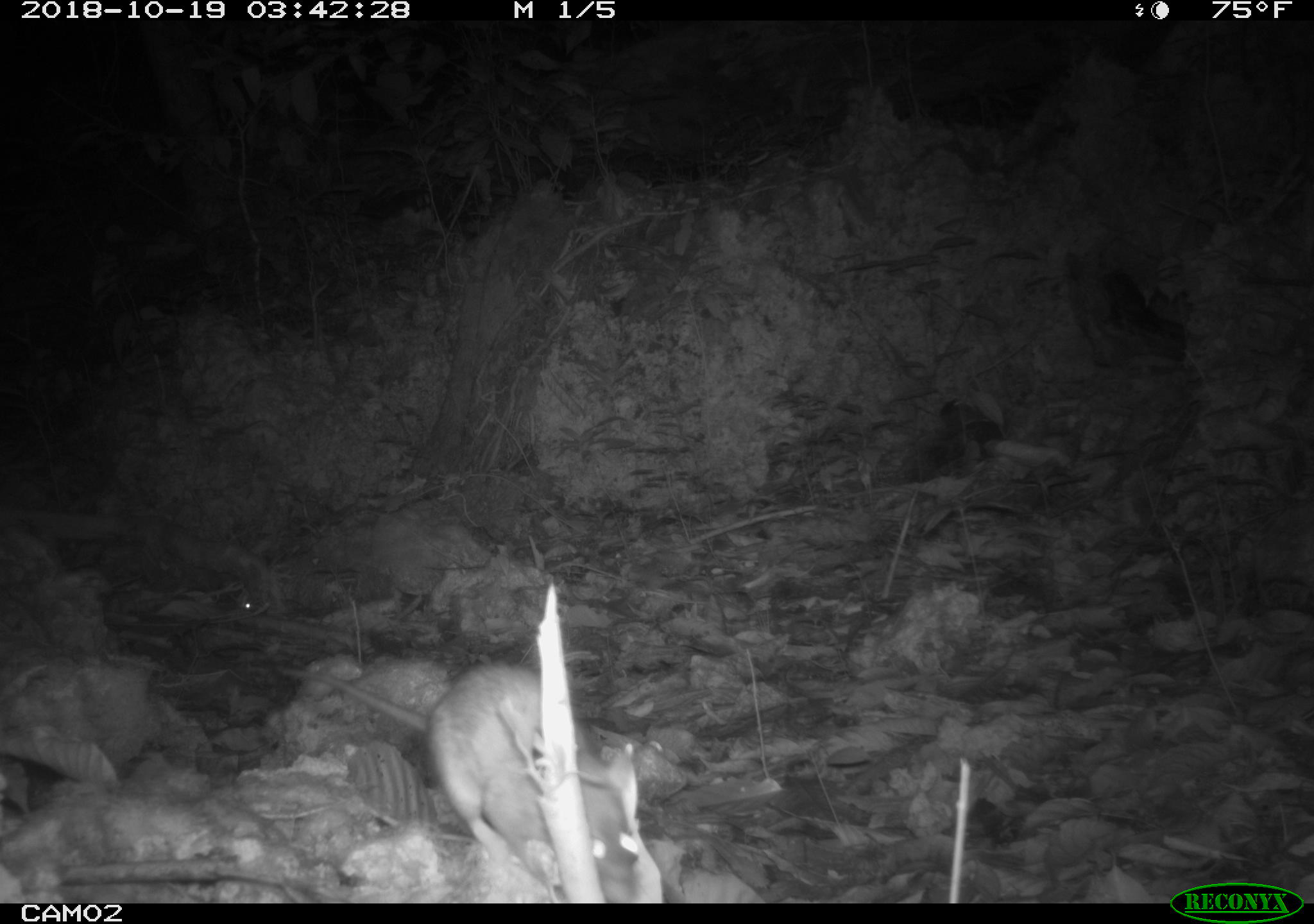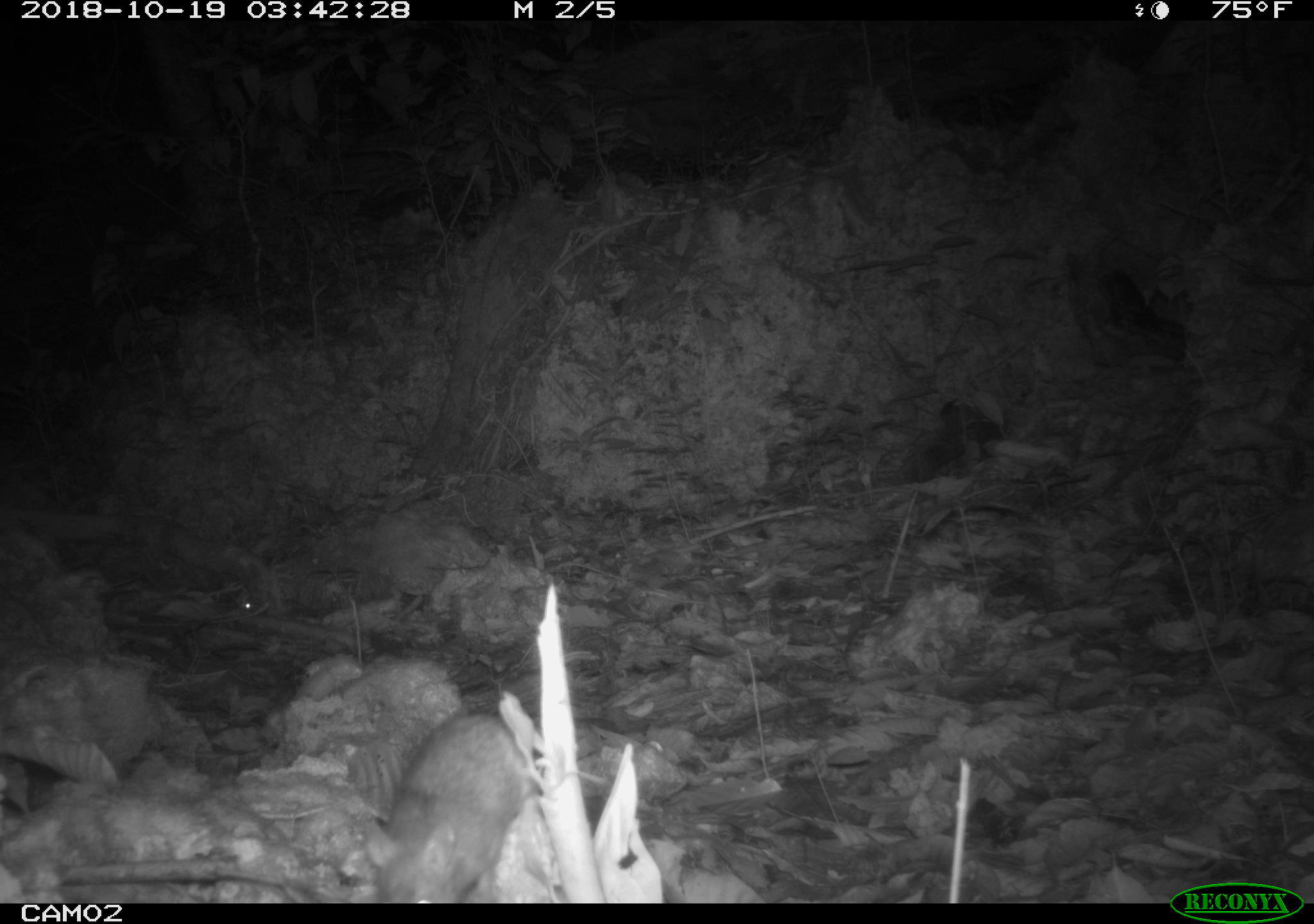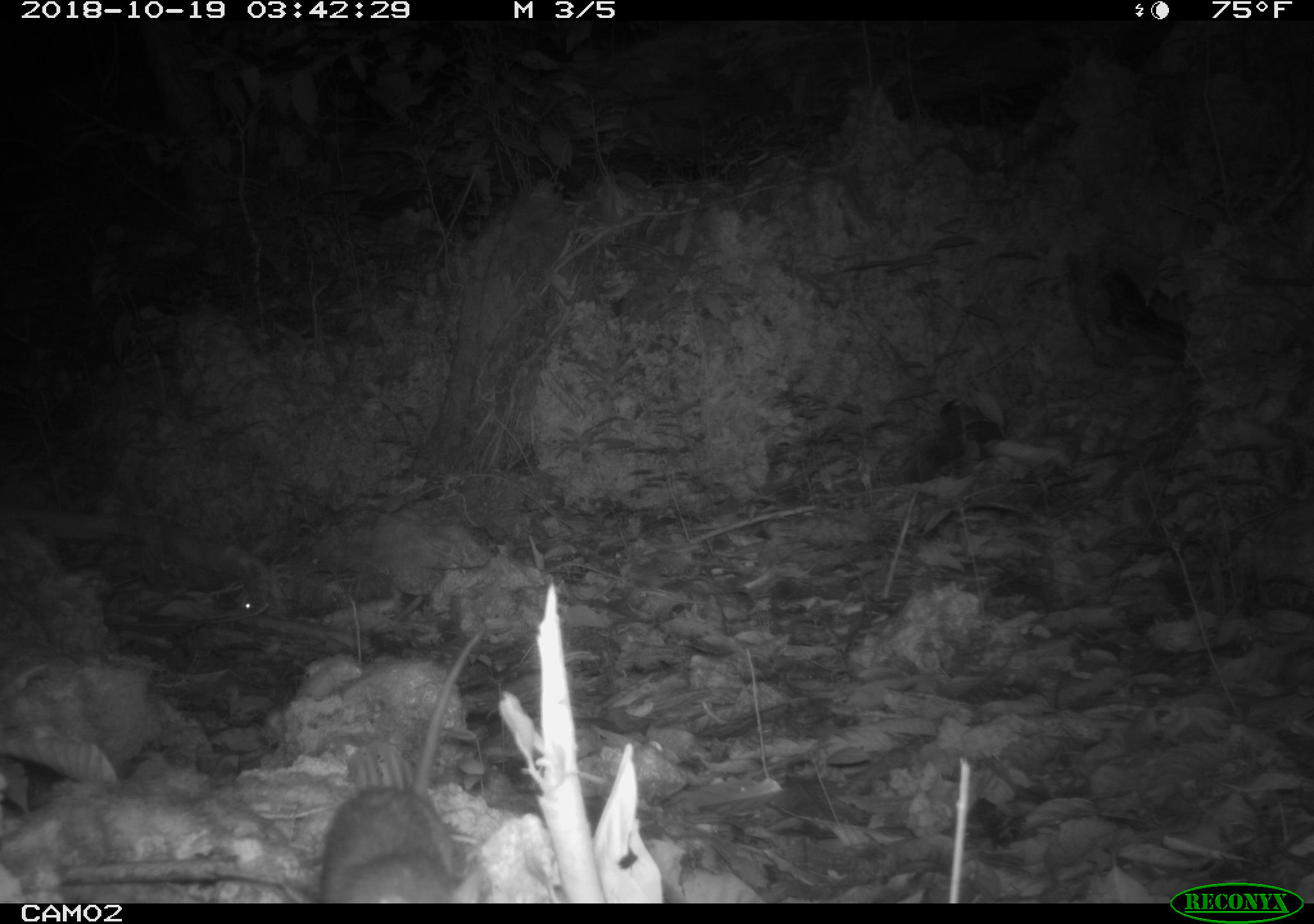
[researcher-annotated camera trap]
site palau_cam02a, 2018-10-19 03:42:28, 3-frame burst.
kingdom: Animalia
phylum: Chordata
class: Mammalia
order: Rodentia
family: Muridae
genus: Rattus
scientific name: Rattus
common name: rat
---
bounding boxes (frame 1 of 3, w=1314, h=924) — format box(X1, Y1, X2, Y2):
rat: box(336, 659, 656, 896)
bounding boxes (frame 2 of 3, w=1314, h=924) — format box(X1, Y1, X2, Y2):
rat: box(361, 703, 538, 902)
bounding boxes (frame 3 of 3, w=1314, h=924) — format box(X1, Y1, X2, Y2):
rat: box(309, 637, 477, 908)